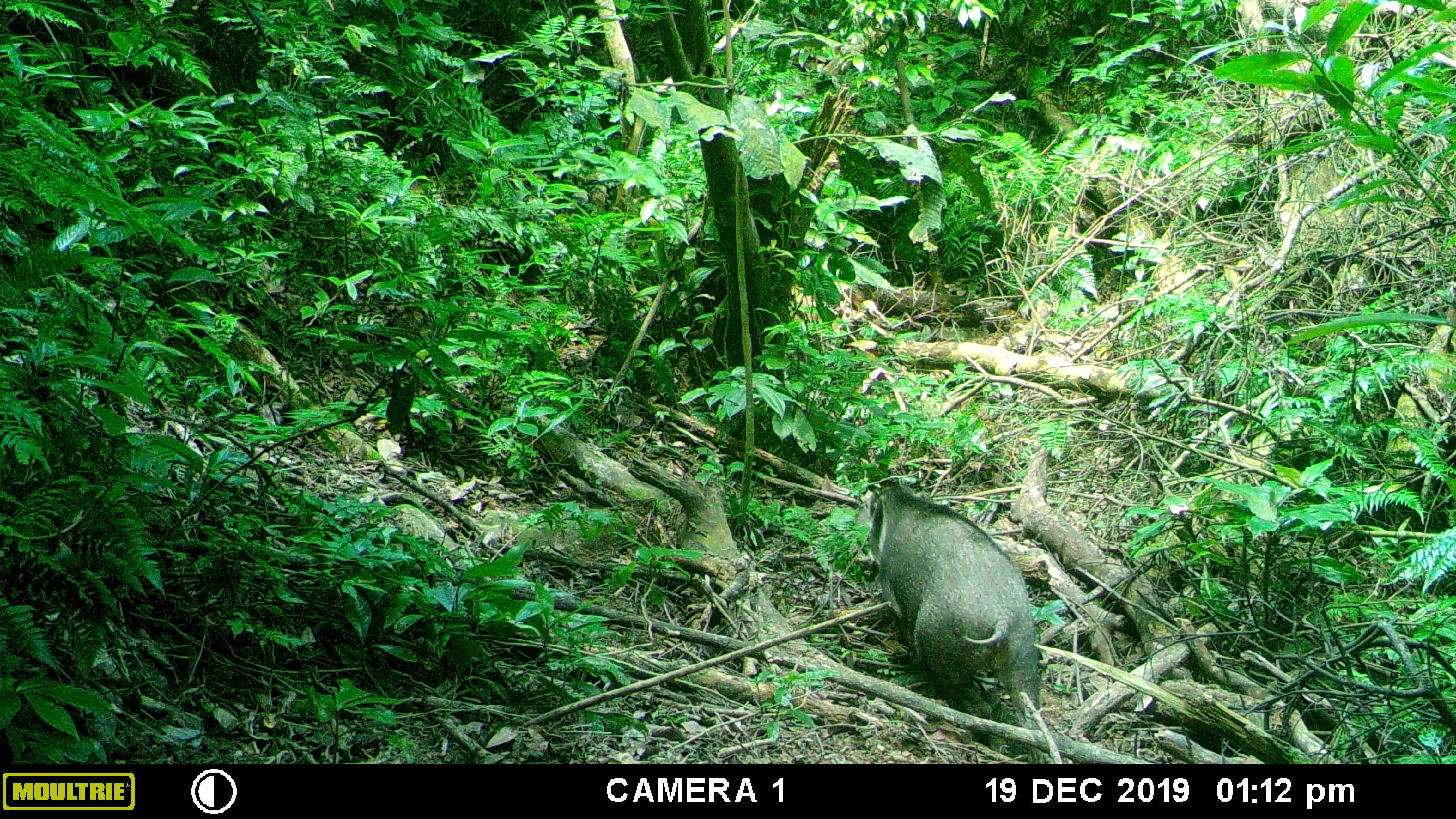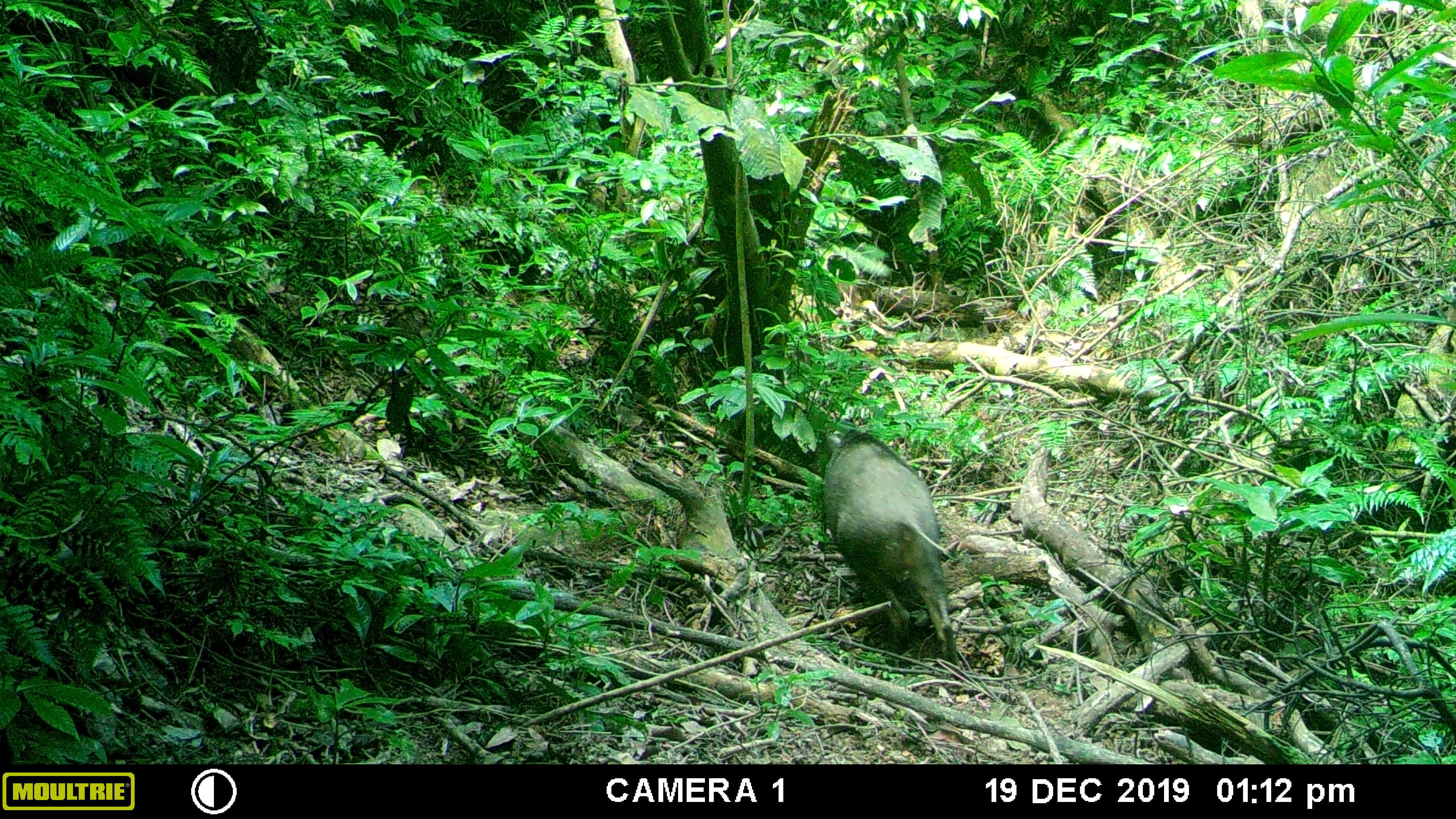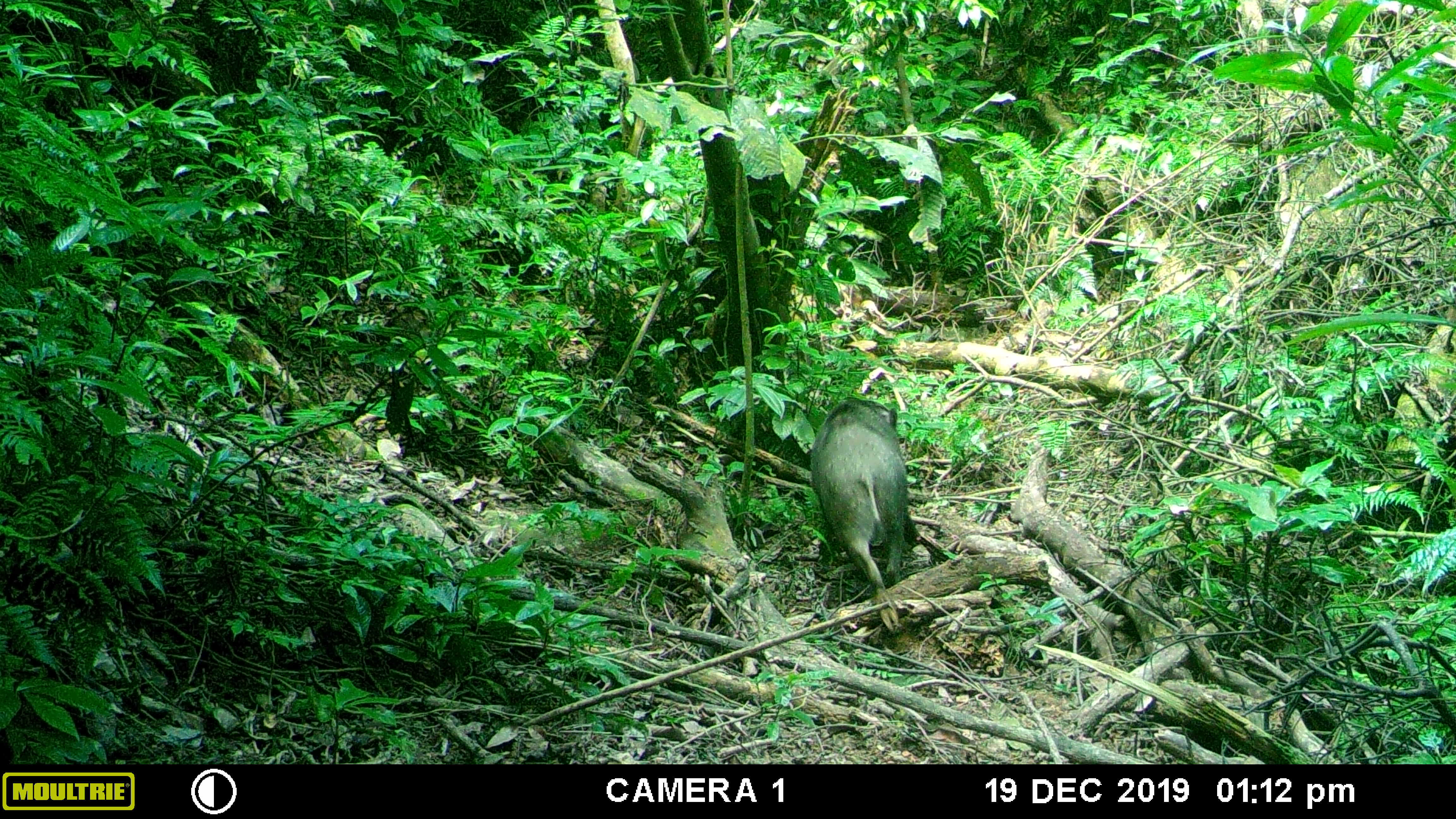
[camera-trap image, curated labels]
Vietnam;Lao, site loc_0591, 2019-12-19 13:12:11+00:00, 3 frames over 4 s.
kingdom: Animalia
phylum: Chordata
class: Mammalia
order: Artiodactyla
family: Suidae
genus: Sus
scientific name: Sus scrofa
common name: eurasian wild pig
Eurasian wild pig (Sus scrofa). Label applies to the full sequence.